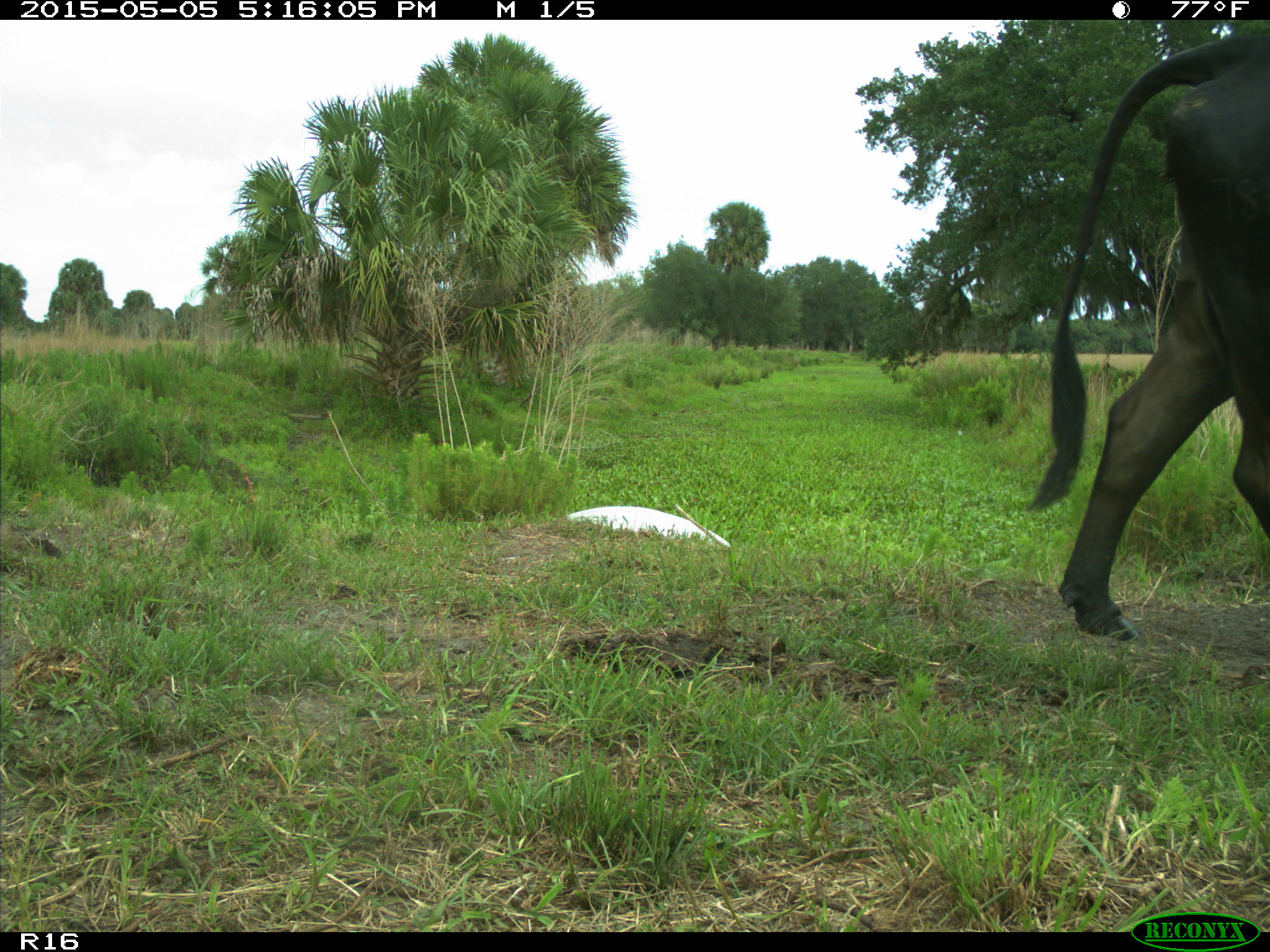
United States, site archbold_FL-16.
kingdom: Animalia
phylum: Chordata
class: Mammalia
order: Artiodactyla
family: Bovidae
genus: Bos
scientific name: Bos taurus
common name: domestic cow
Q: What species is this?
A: Bos taurus (domestic cow).